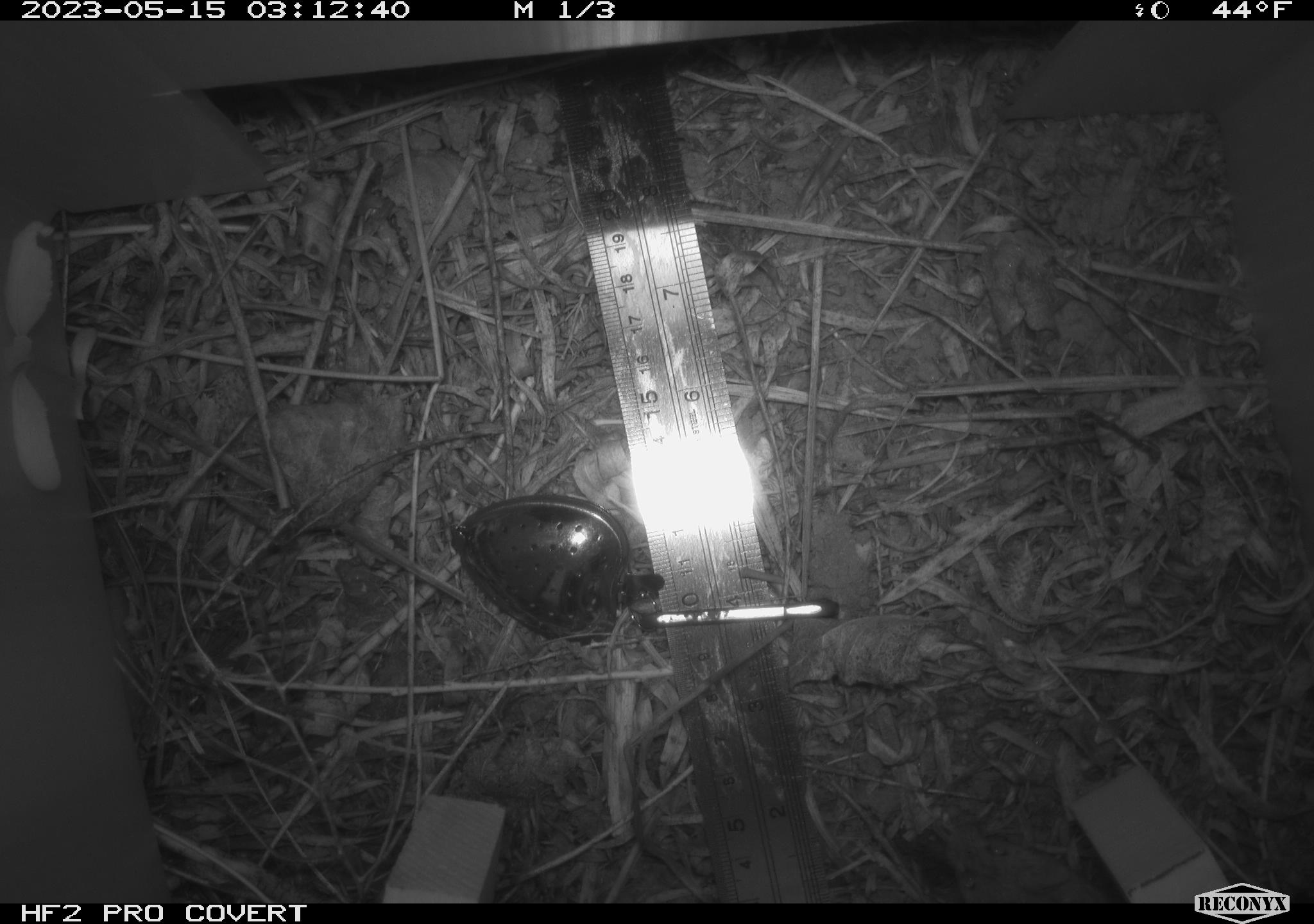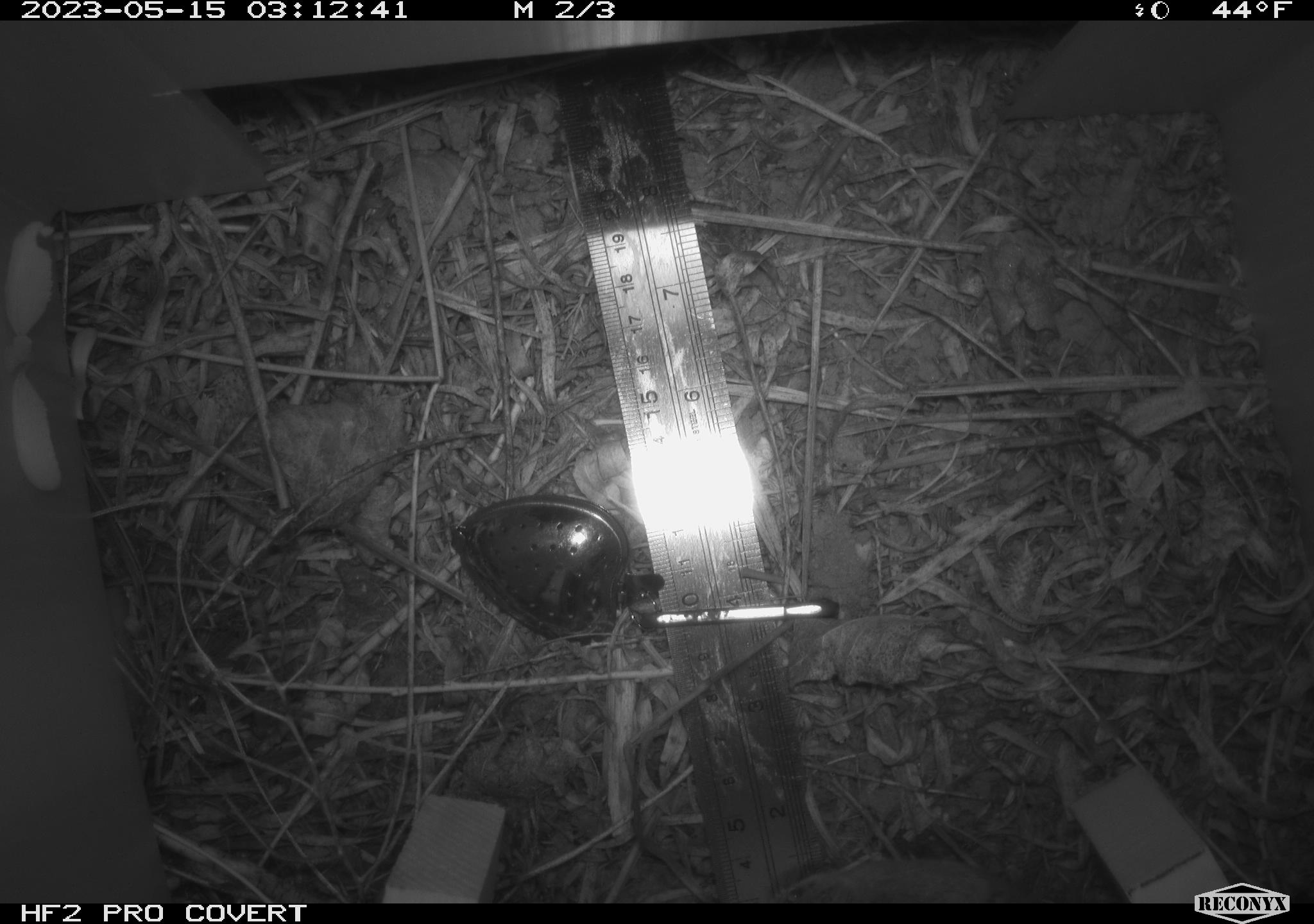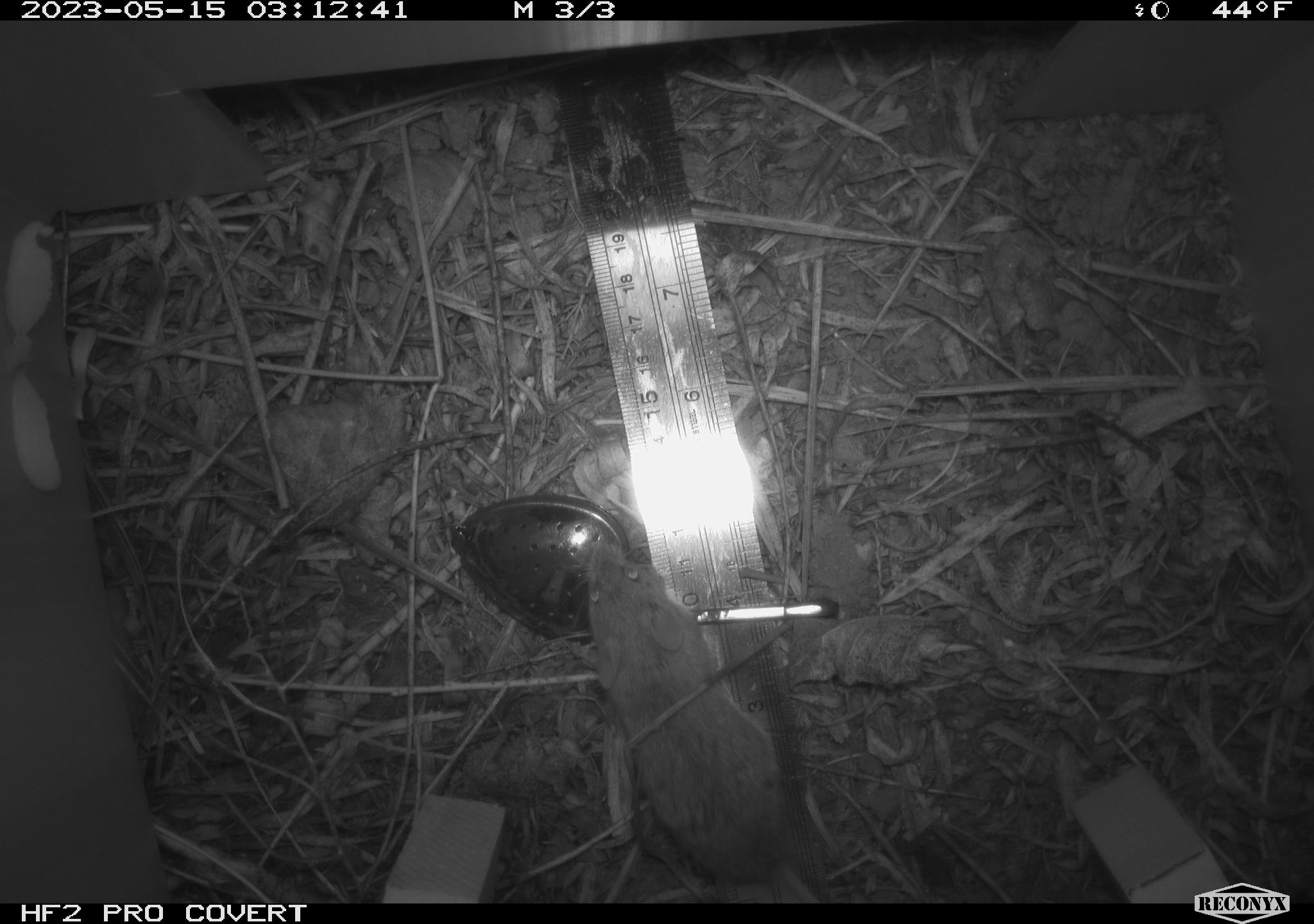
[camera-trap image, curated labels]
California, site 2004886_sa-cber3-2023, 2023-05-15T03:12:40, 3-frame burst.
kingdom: Animalia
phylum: Chordata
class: Mammalia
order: Rodentia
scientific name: Rodentia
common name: mouse species